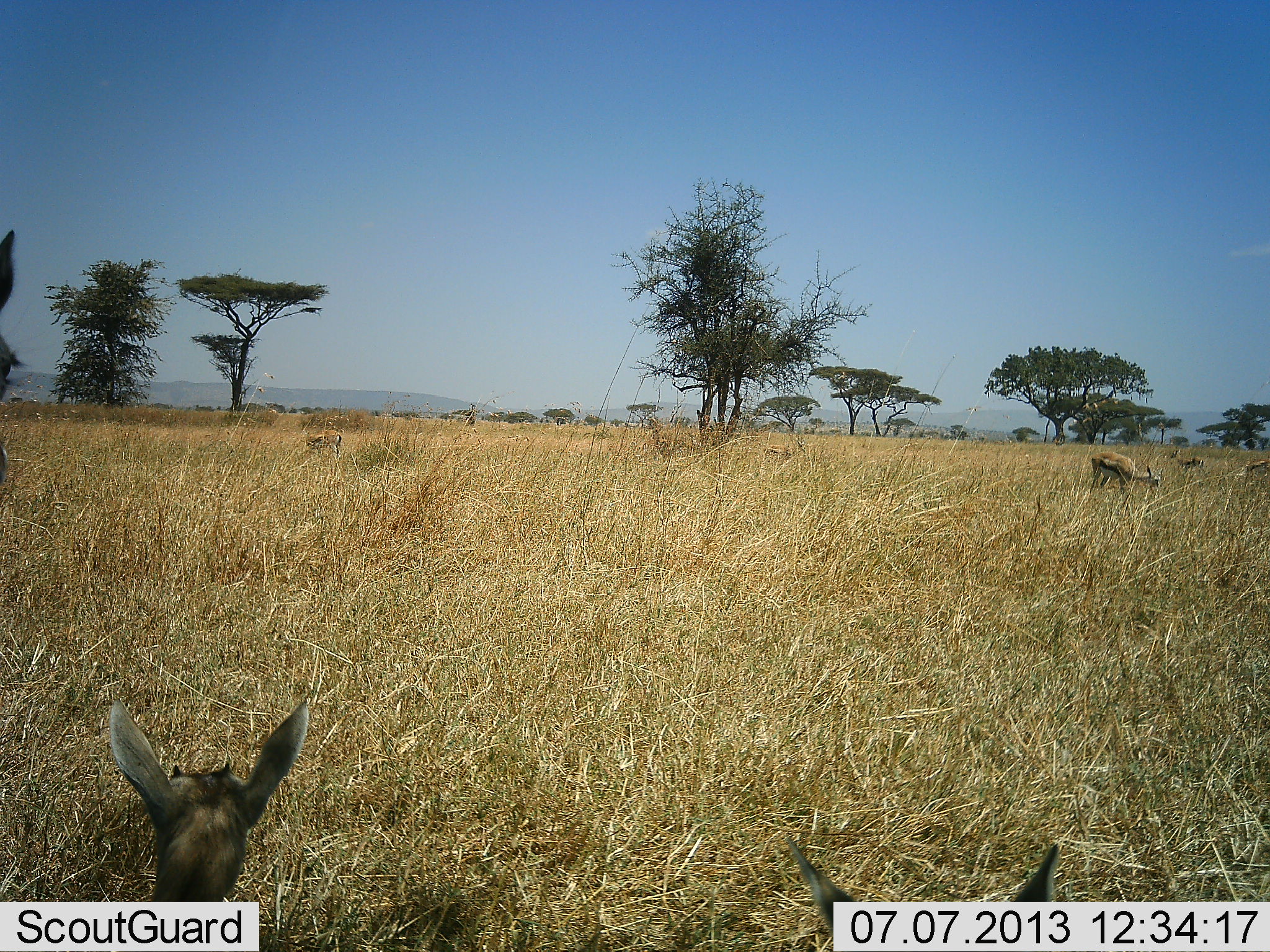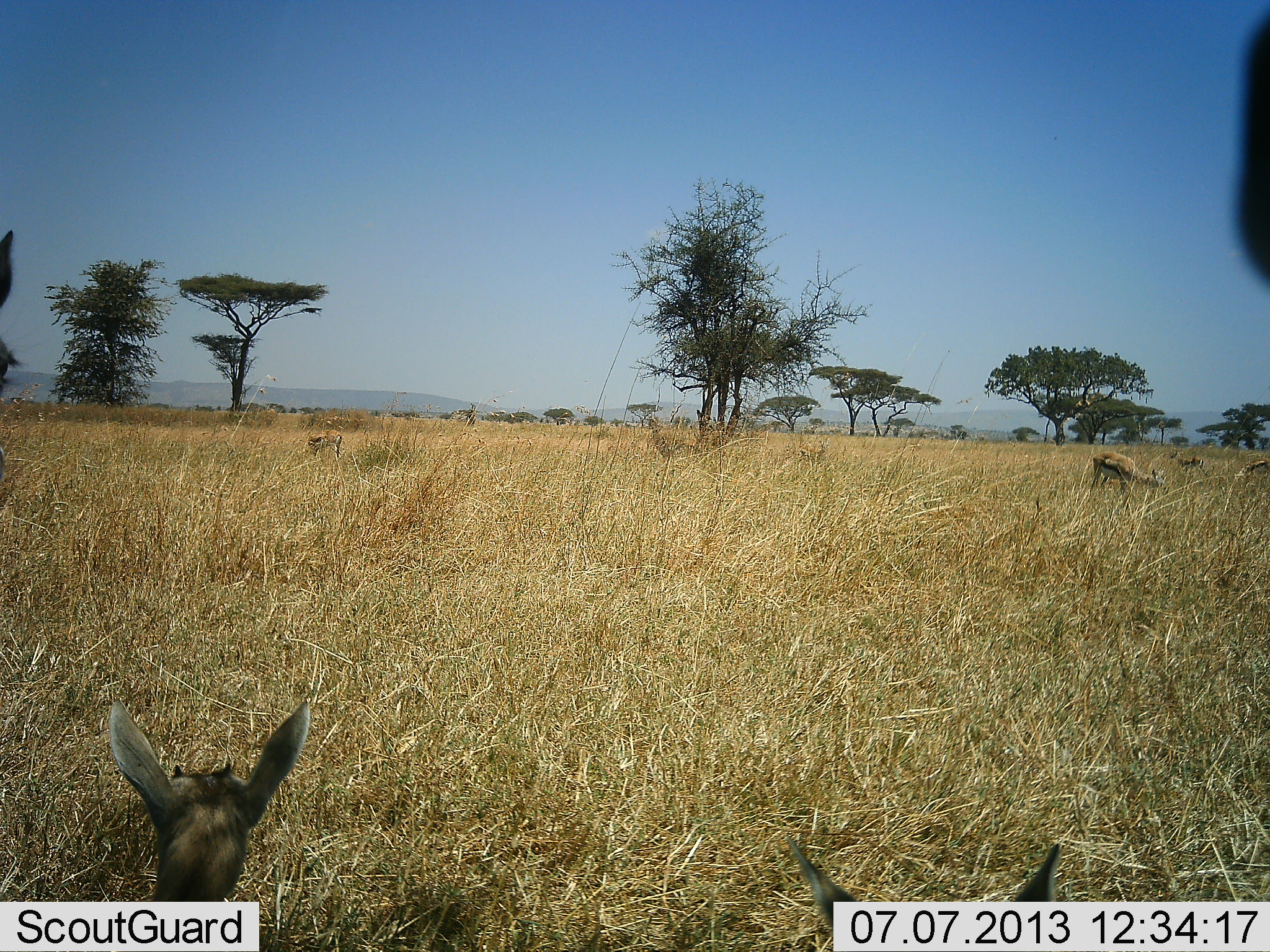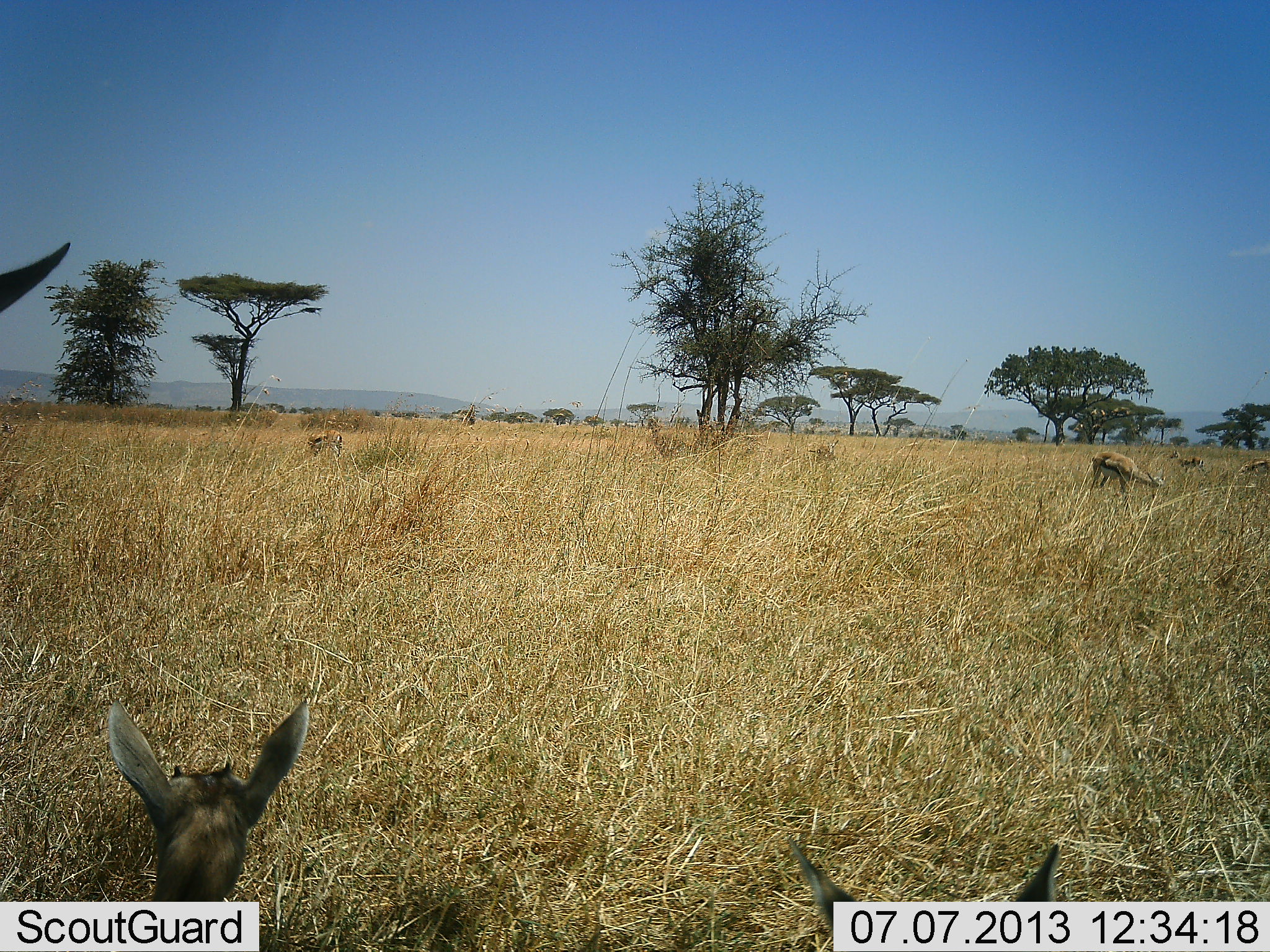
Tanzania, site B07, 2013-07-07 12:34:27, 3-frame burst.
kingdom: Animalia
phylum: Chordata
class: Mammalia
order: Artiodactyla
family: Bovidae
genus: Eudorcas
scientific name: Eudorcas thomsonii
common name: thomson's gazelle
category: gazellethomsons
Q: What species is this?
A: Gazellethomsons (thomson's gazelle) (Eudorcas thomsonii).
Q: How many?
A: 7.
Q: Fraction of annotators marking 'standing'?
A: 85%.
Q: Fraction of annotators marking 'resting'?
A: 75%.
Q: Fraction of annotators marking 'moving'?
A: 10%.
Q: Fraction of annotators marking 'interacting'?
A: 0%.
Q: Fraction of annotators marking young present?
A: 20%.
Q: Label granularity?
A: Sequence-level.